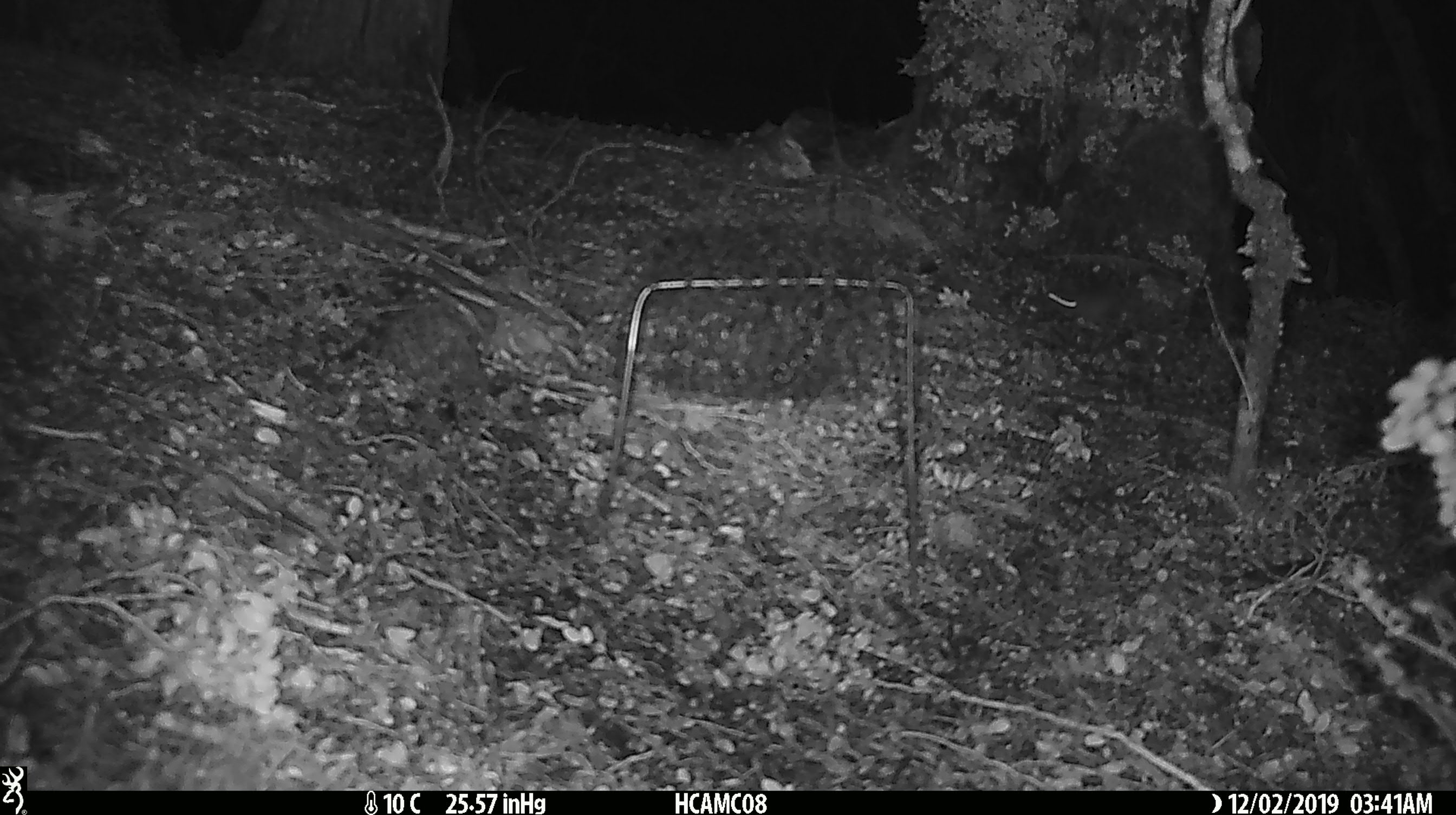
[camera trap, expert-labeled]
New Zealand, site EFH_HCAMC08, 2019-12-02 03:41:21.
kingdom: Animalia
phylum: Chordata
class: Mammalia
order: Rodentia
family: Muridae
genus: Mus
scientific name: Mus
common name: mouse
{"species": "mouse (Mus)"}